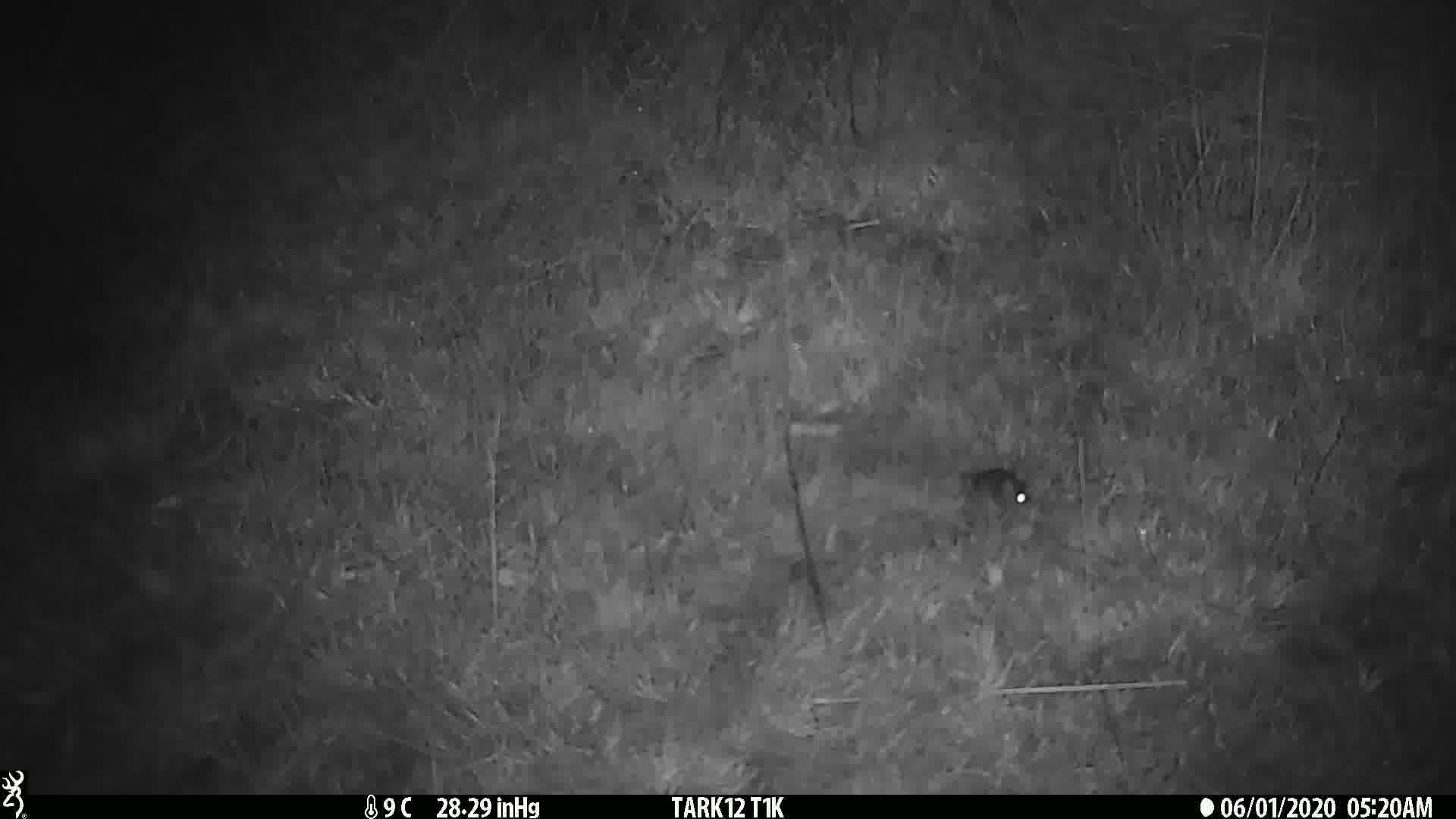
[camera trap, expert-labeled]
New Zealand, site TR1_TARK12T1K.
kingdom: Animalia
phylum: Chordata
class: Mammalia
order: Rodentia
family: Muridae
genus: Mus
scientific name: Mus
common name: mouse